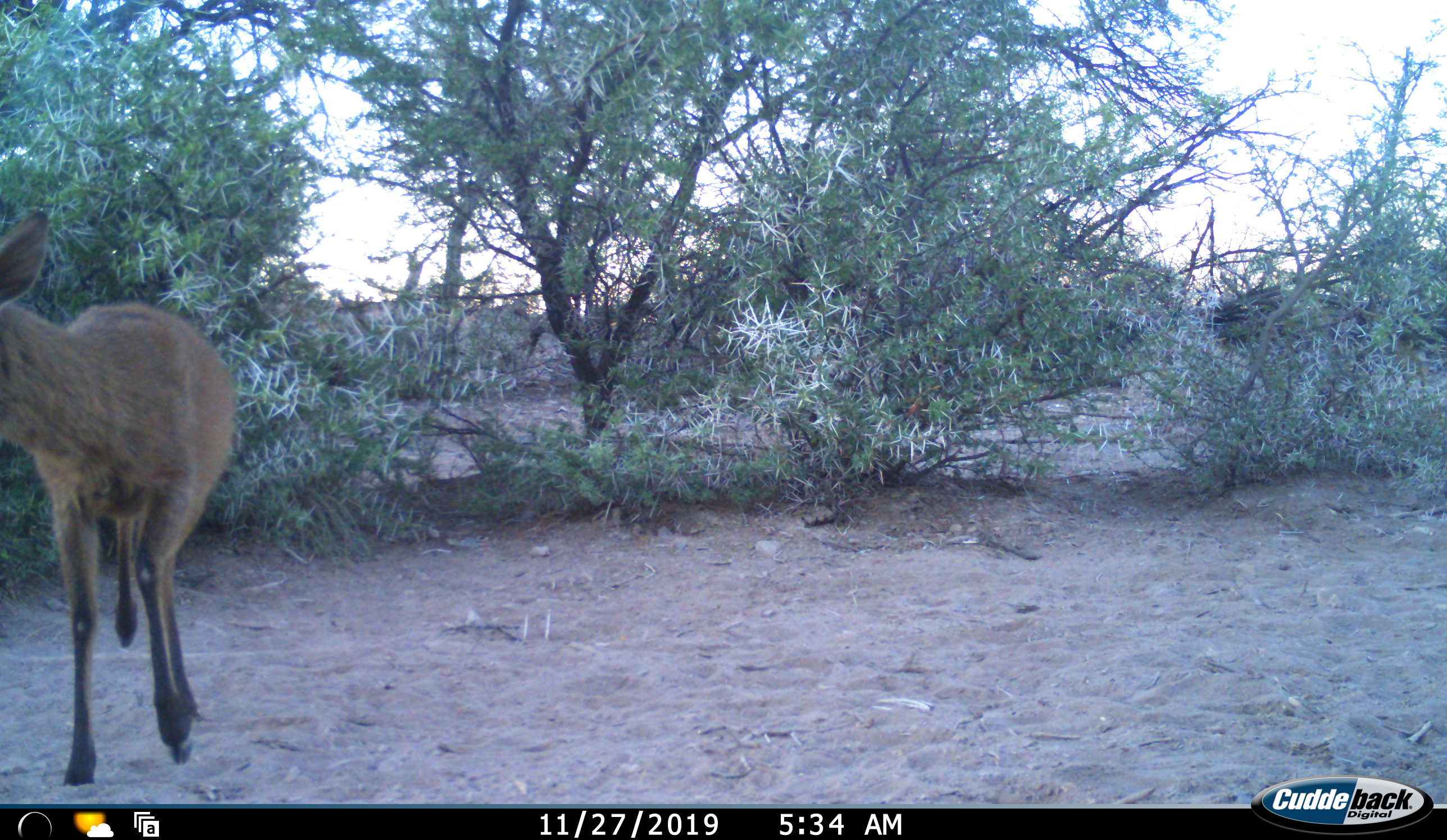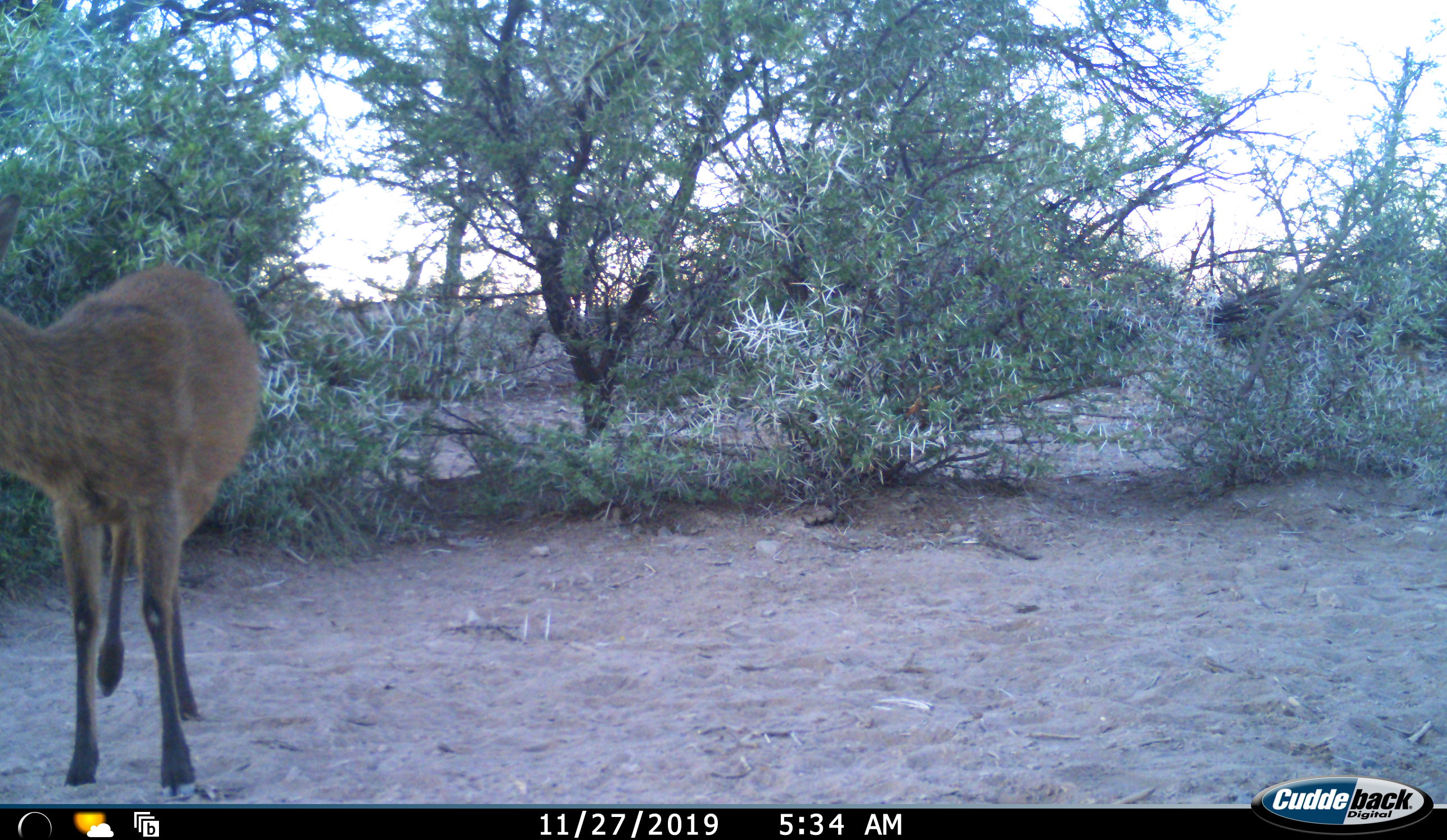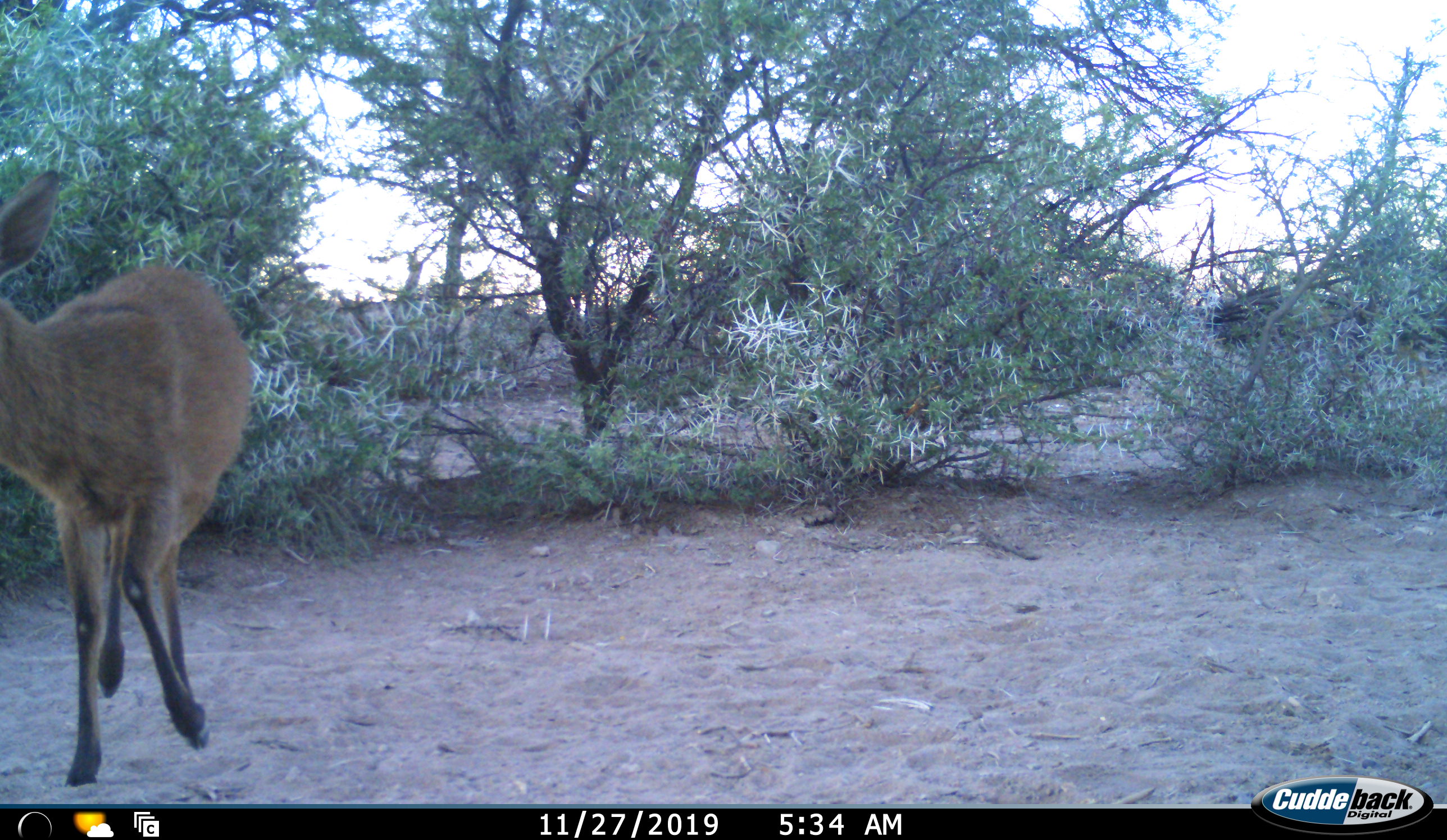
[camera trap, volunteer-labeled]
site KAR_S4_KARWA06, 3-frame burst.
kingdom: Animalia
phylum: Chordata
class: Mammalia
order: Artiodactyla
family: Bovidae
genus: Sylvicapra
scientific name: Sylvicapra grimmia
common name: common duiker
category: duikercommongrey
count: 1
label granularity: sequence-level